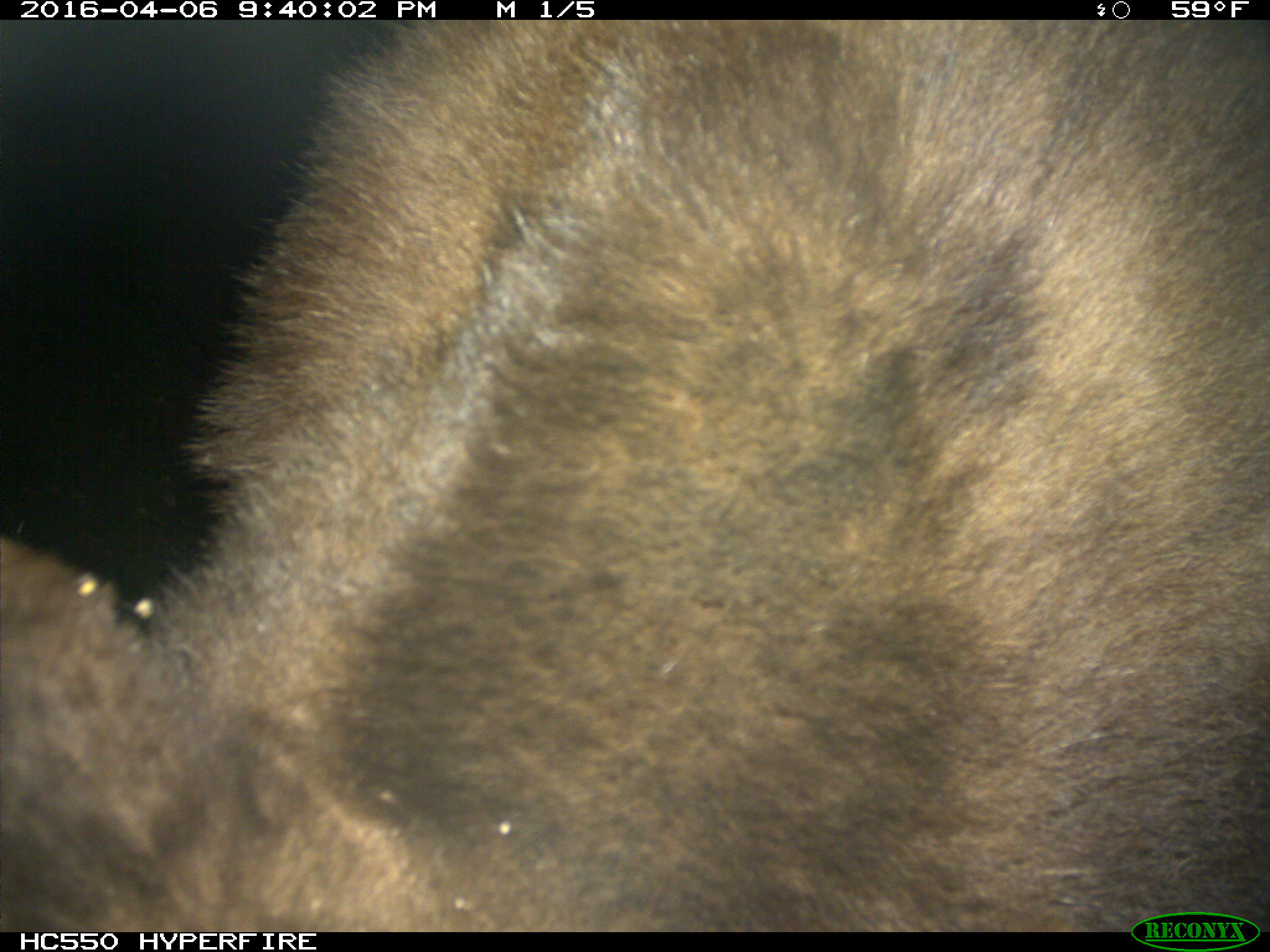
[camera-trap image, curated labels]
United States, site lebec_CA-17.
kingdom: Animalia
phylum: Chordata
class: Mammalia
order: Carnivora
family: Ursidae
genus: Ursus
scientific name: Ursus americanus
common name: american black bear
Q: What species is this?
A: Ursus americanus (american black bear).